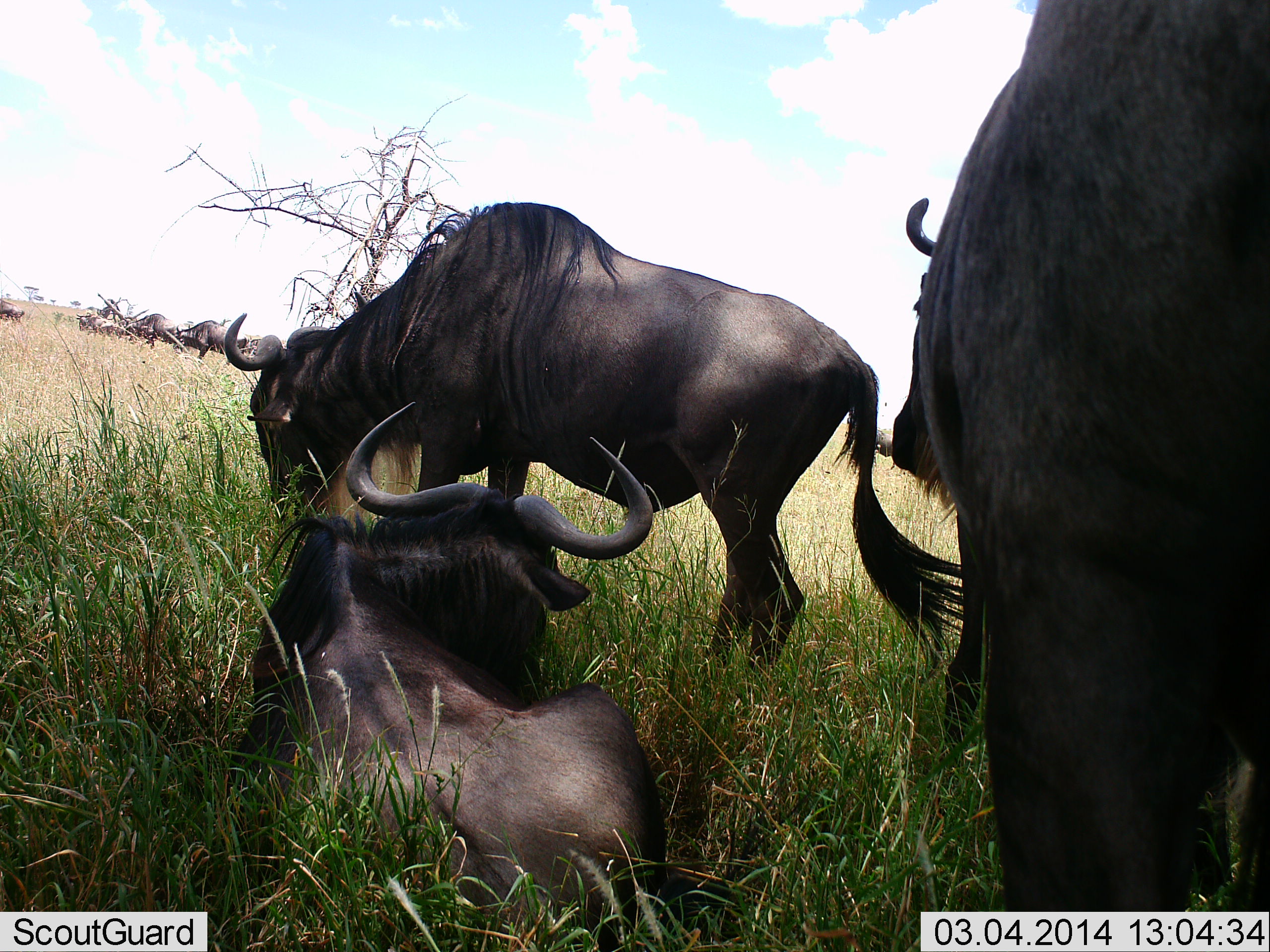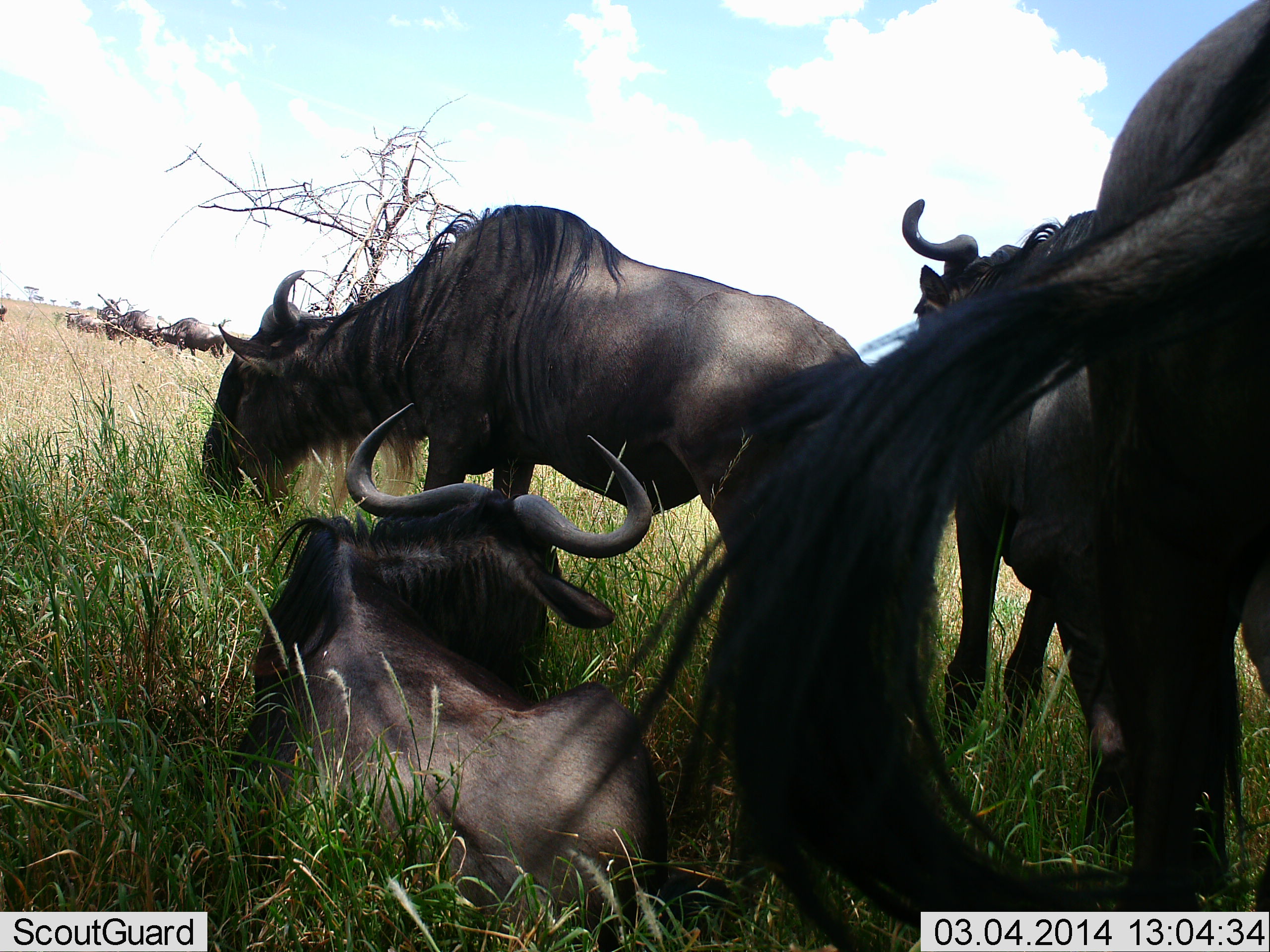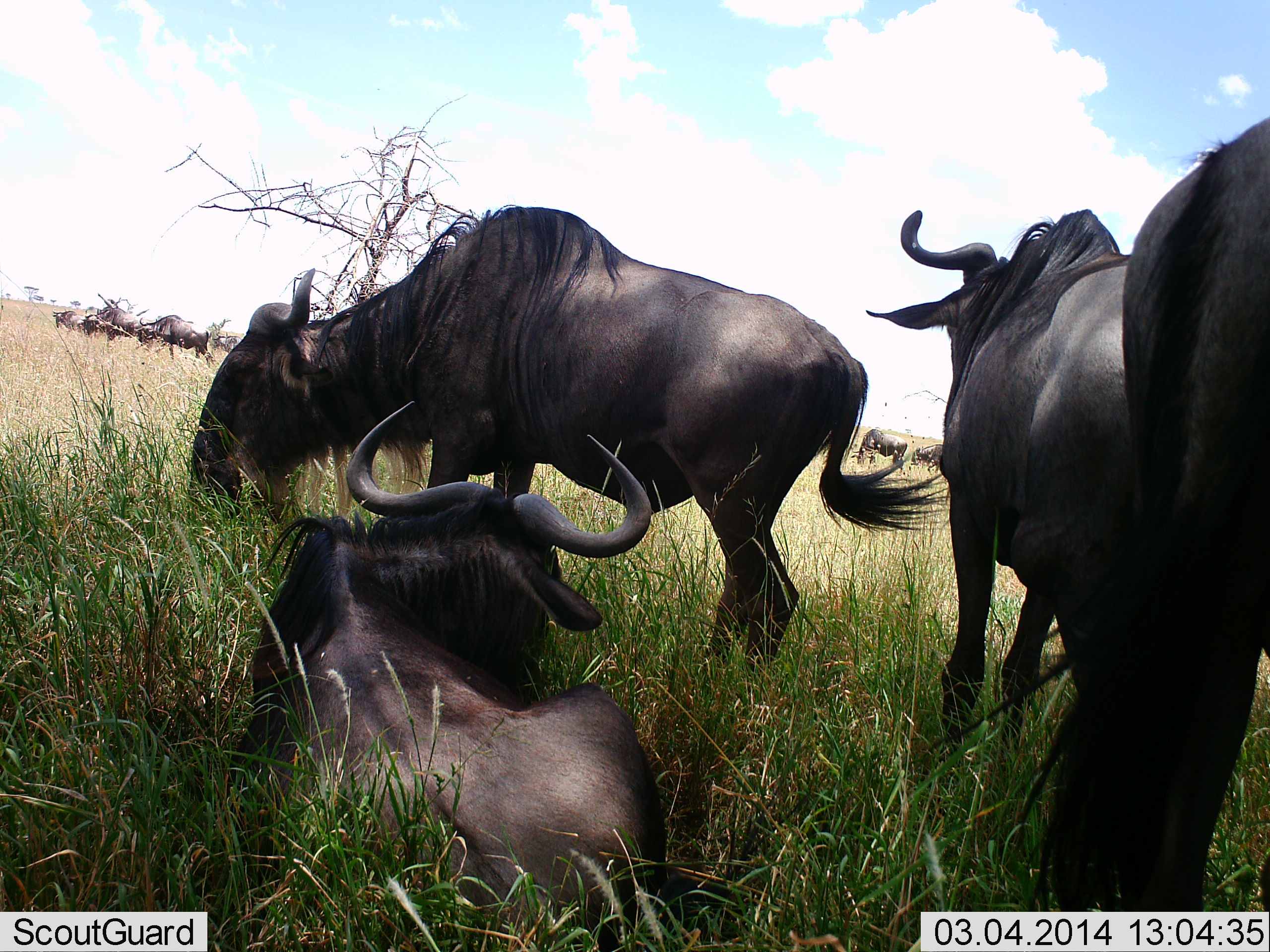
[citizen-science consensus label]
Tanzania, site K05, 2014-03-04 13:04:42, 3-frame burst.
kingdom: Animalia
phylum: Chordata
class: Mammalia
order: Artiodactyla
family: Bovidae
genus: Connochaetes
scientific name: Connochaetes taurinus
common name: blue wildebeest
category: wildebeest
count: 8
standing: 73%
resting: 92%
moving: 32%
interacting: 3%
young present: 2%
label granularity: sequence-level